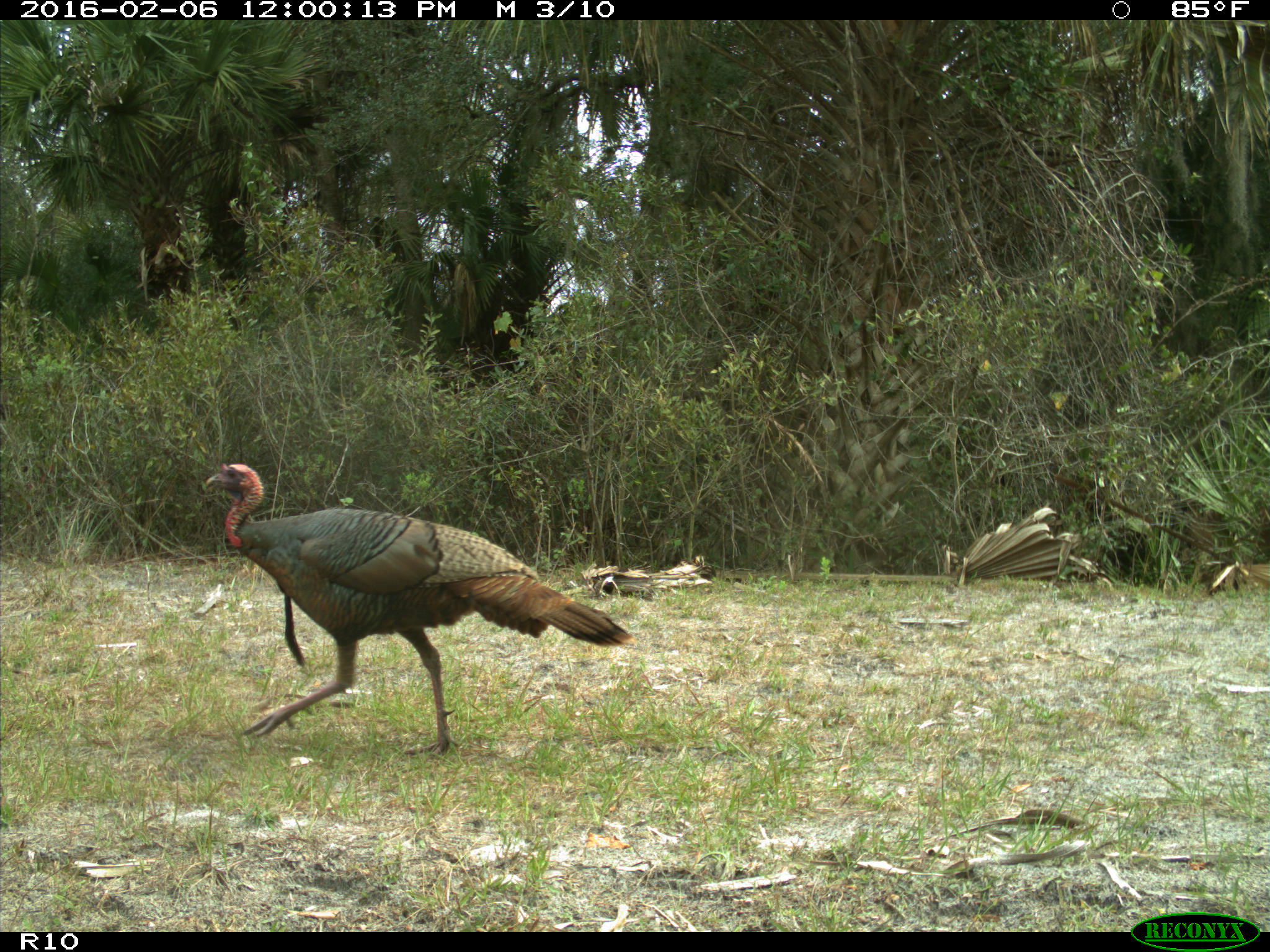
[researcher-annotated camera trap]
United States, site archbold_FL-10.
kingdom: Animalia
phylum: Chordata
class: Aves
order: Galliformes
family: Phasianidae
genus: Meleagris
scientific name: Meleagris gallopavo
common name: wild turkey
Meleagris gallopavo (wild turkey).